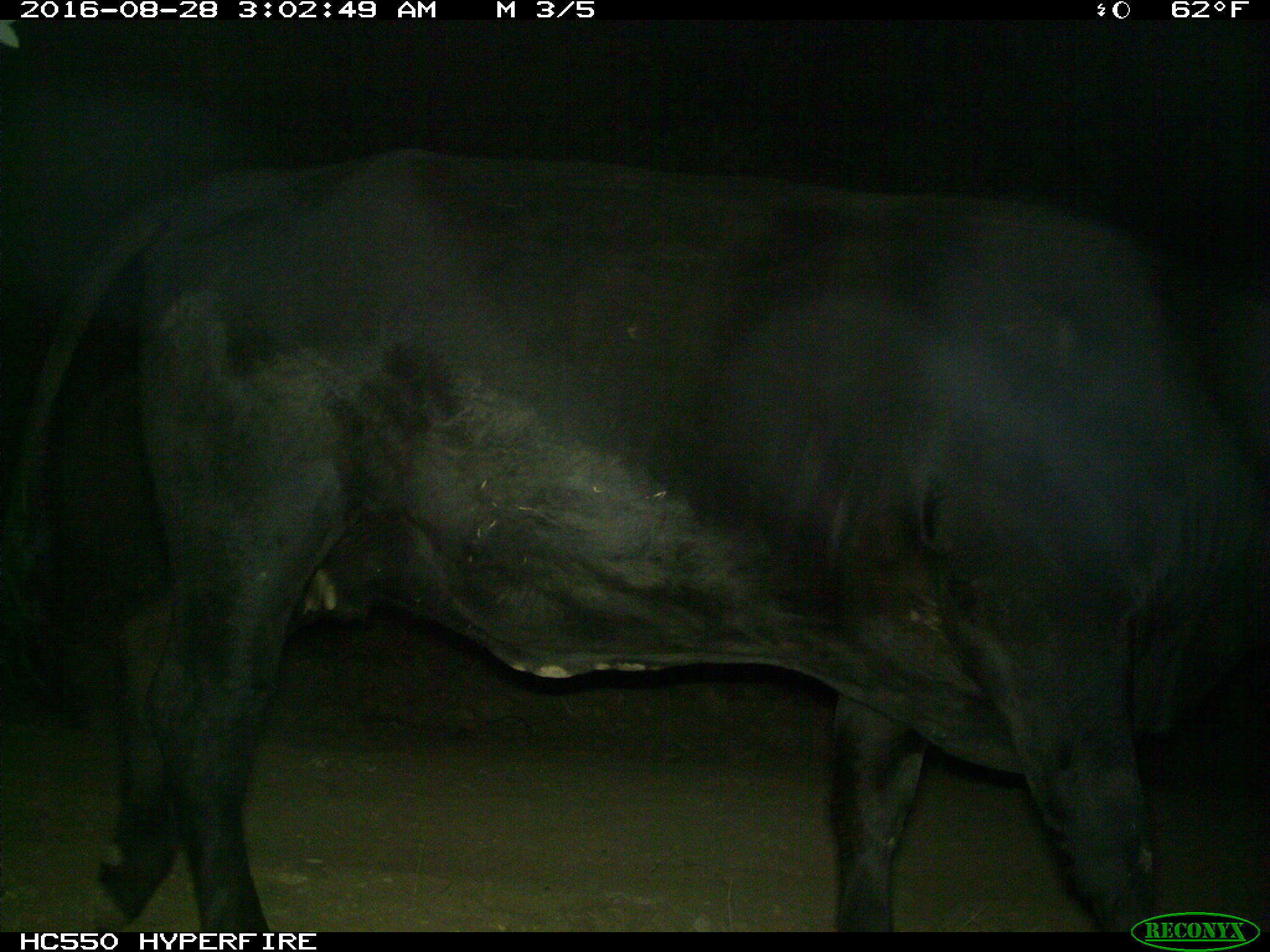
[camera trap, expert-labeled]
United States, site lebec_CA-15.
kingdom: Animalia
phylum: Chordata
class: Mammalia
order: Artiodactyla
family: Bovidae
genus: Bos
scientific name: Bos taurus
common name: domestic cow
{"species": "Bos taurus (domestic cow)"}